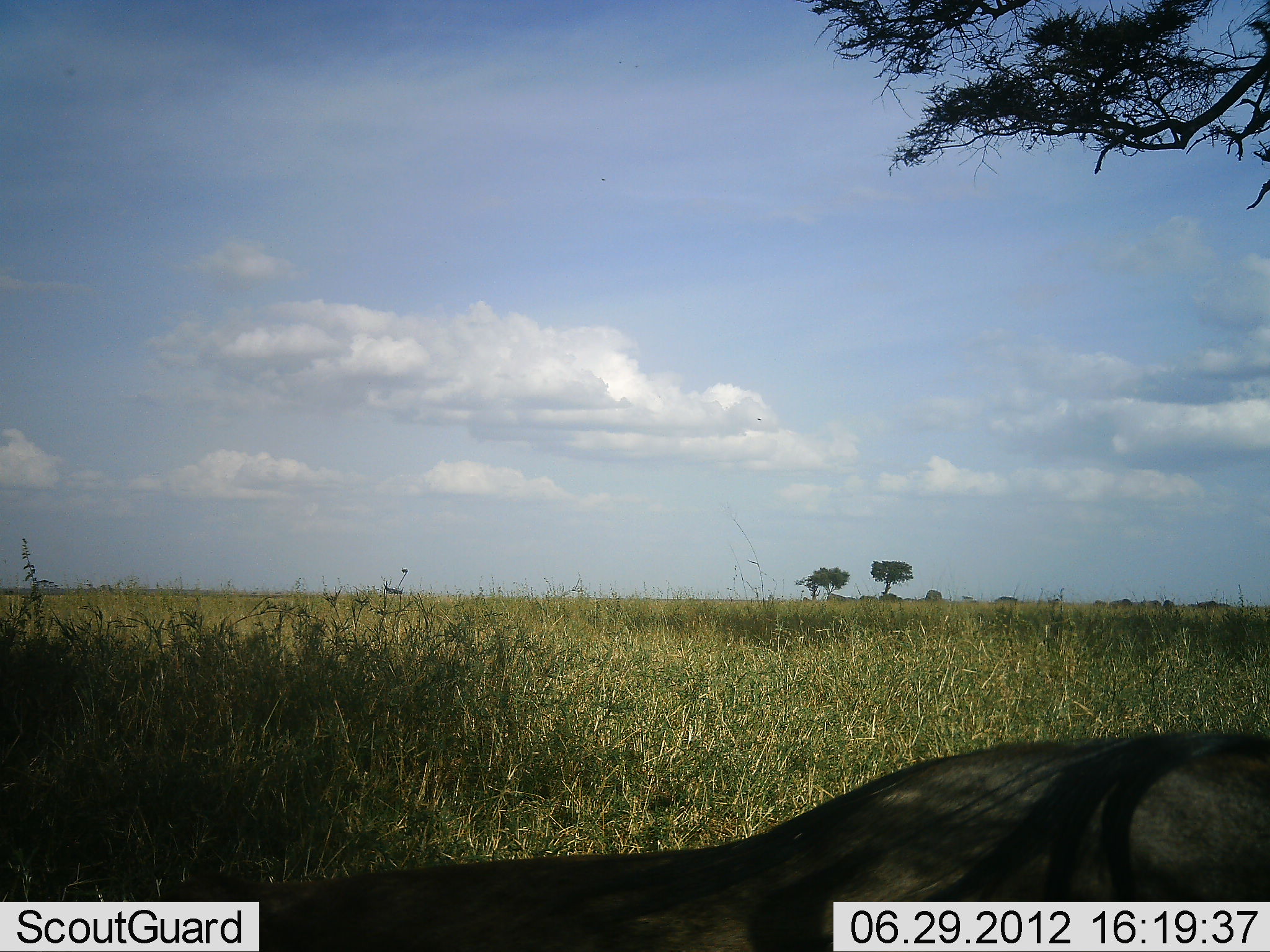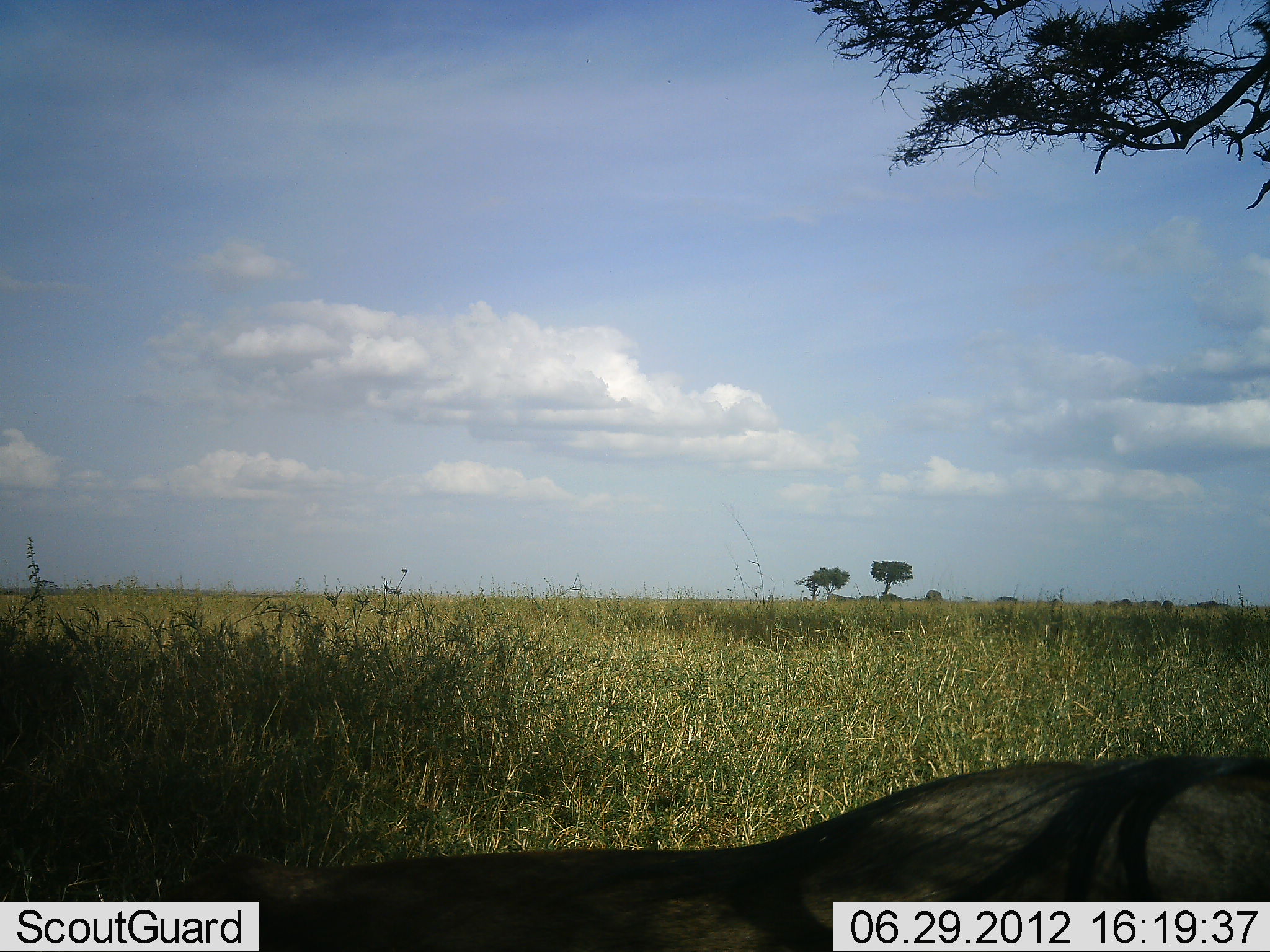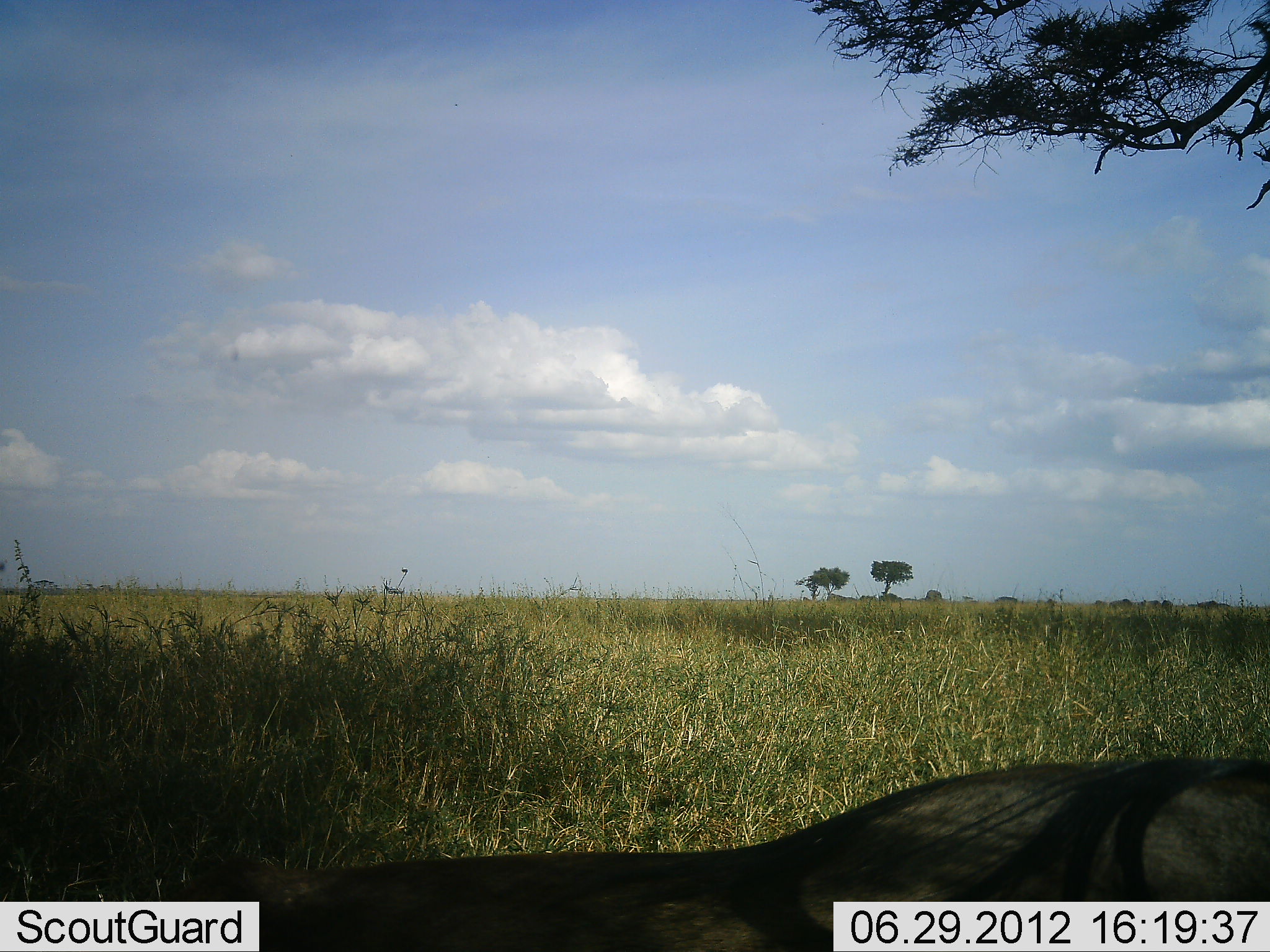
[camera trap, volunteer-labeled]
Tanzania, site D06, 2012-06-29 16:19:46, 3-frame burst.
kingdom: Animalia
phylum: Chordata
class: Mammalia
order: Artiodactyla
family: Bovidae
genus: Connochaetes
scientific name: Connochaetes taurinus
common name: blue wildebeest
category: wildebeest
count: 1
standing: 10%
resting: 90%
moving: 10%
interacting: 0%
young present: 0%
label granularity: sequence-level